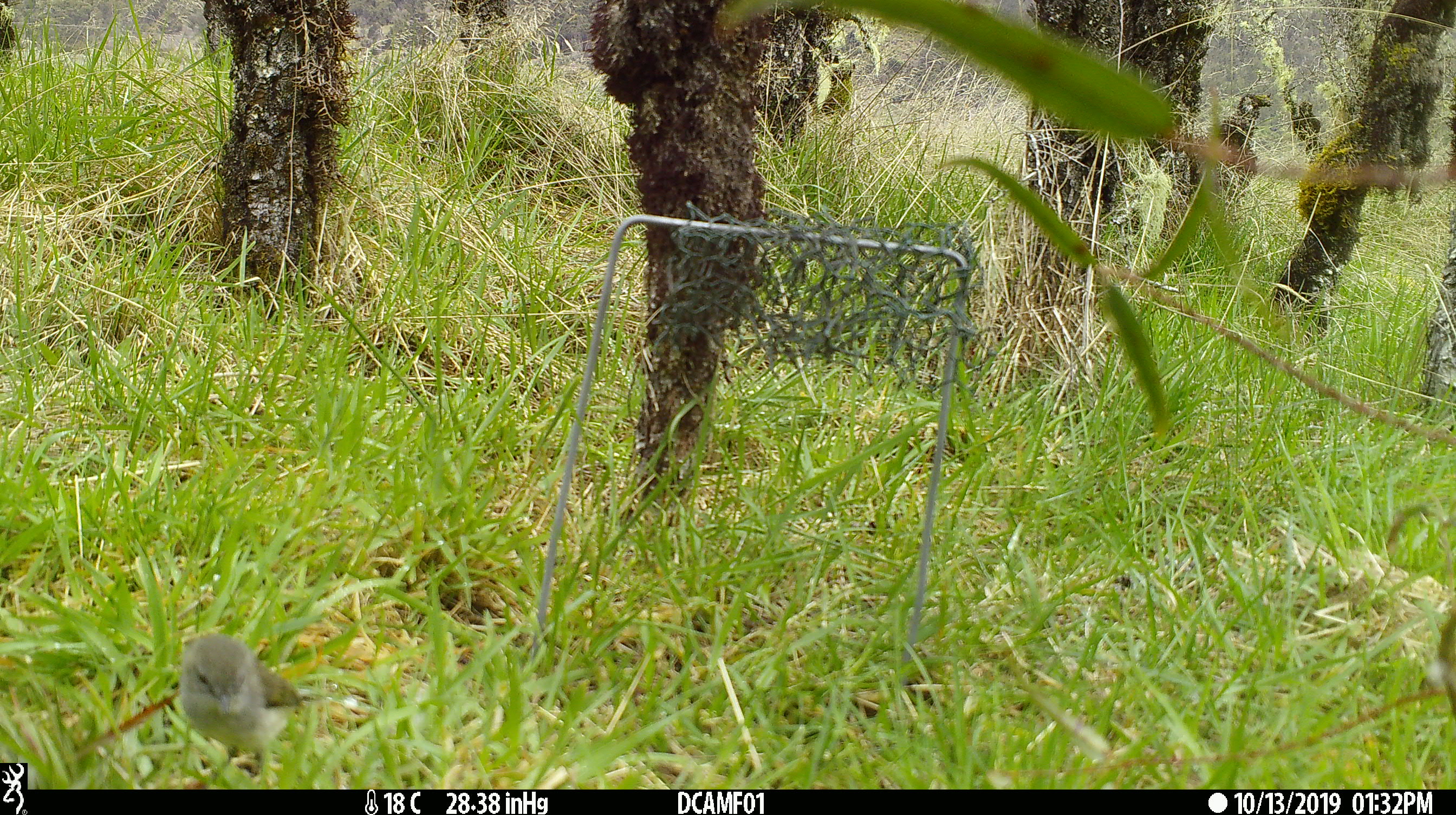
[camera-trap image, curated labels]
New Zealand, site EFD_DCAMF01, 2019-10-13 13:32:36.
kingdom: Animalia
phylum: Chordata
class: Aves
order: Passeriformes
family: Petroicidae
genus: Petroica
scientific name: Petroica australis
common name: new zealand robin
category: robin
Robin (new zealand robin) (Petroica australis).